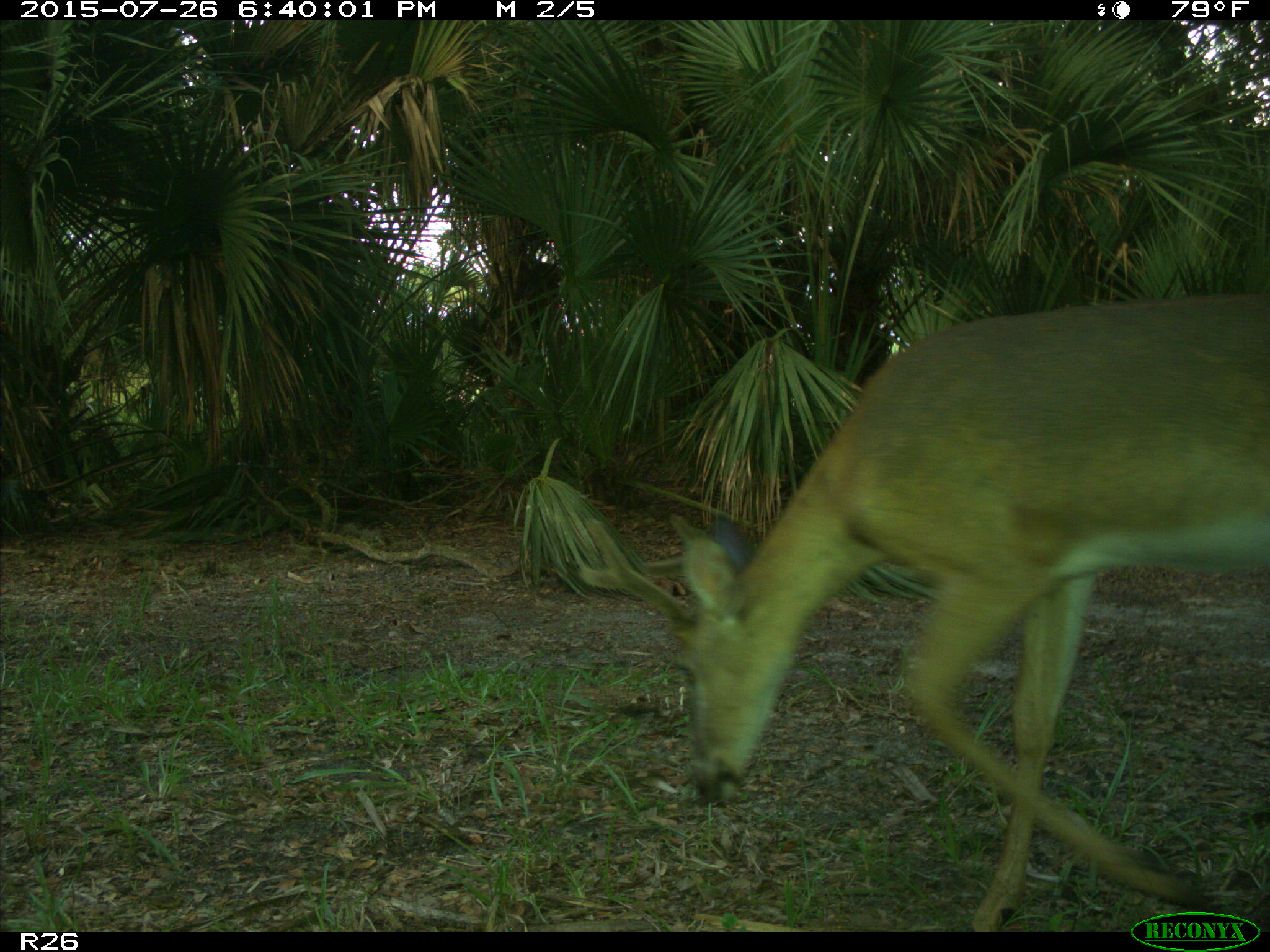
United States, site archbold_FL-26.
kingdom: Animalia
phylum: Chordata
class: Mammalia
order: Artiodactyla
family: Cervidae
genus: Odocoileus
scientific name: Odocoileus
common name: deer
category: unidentified deer